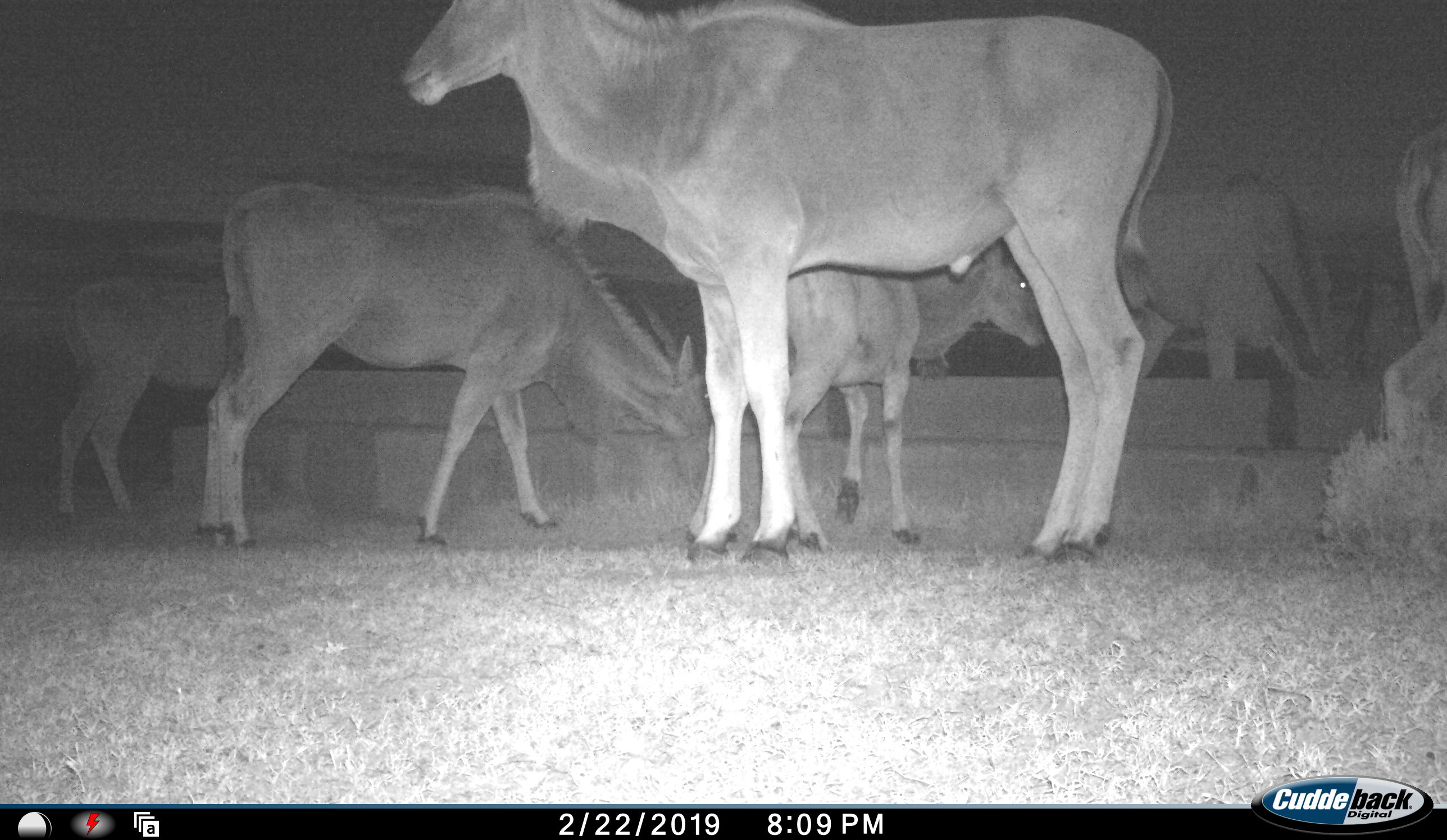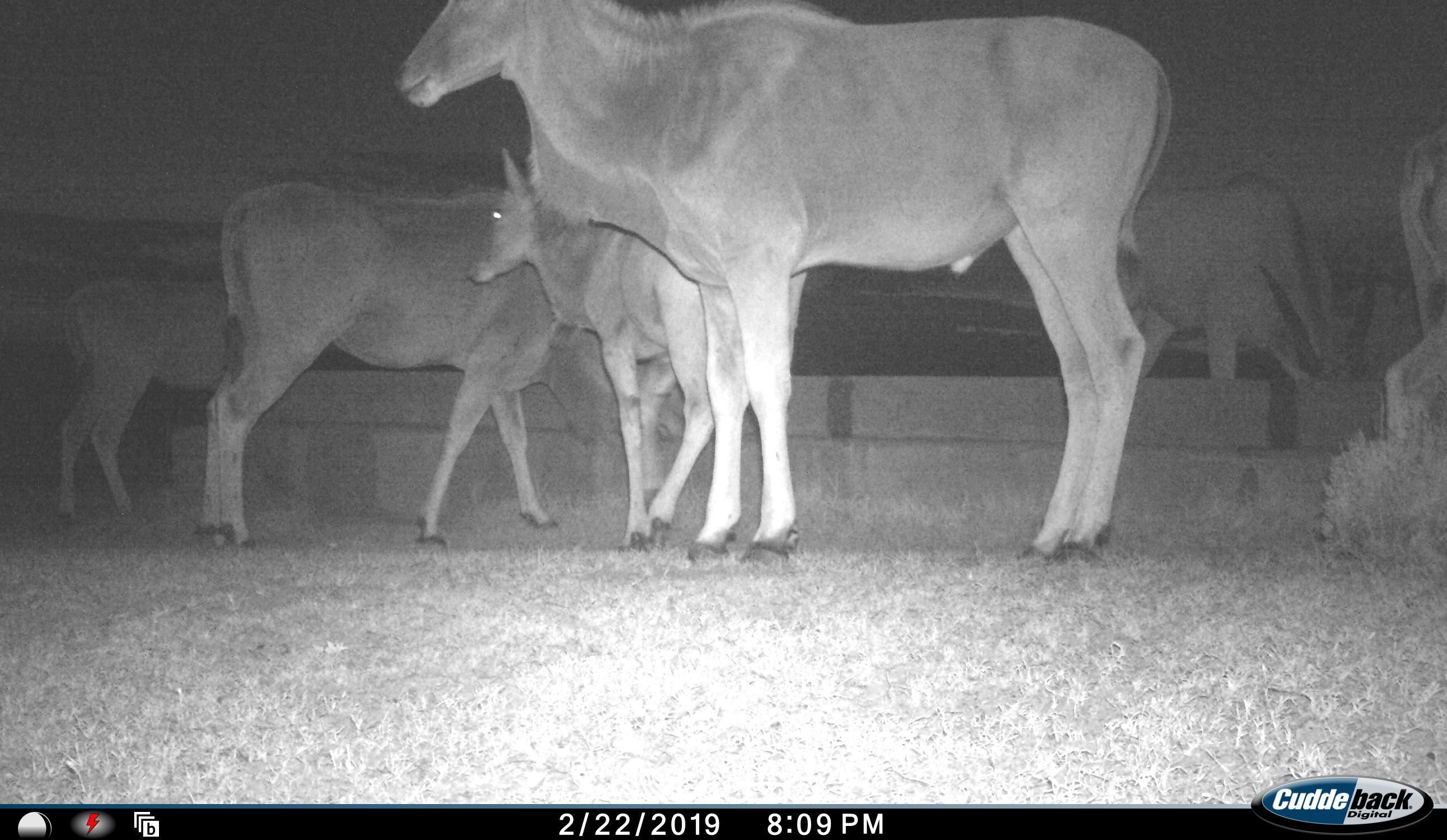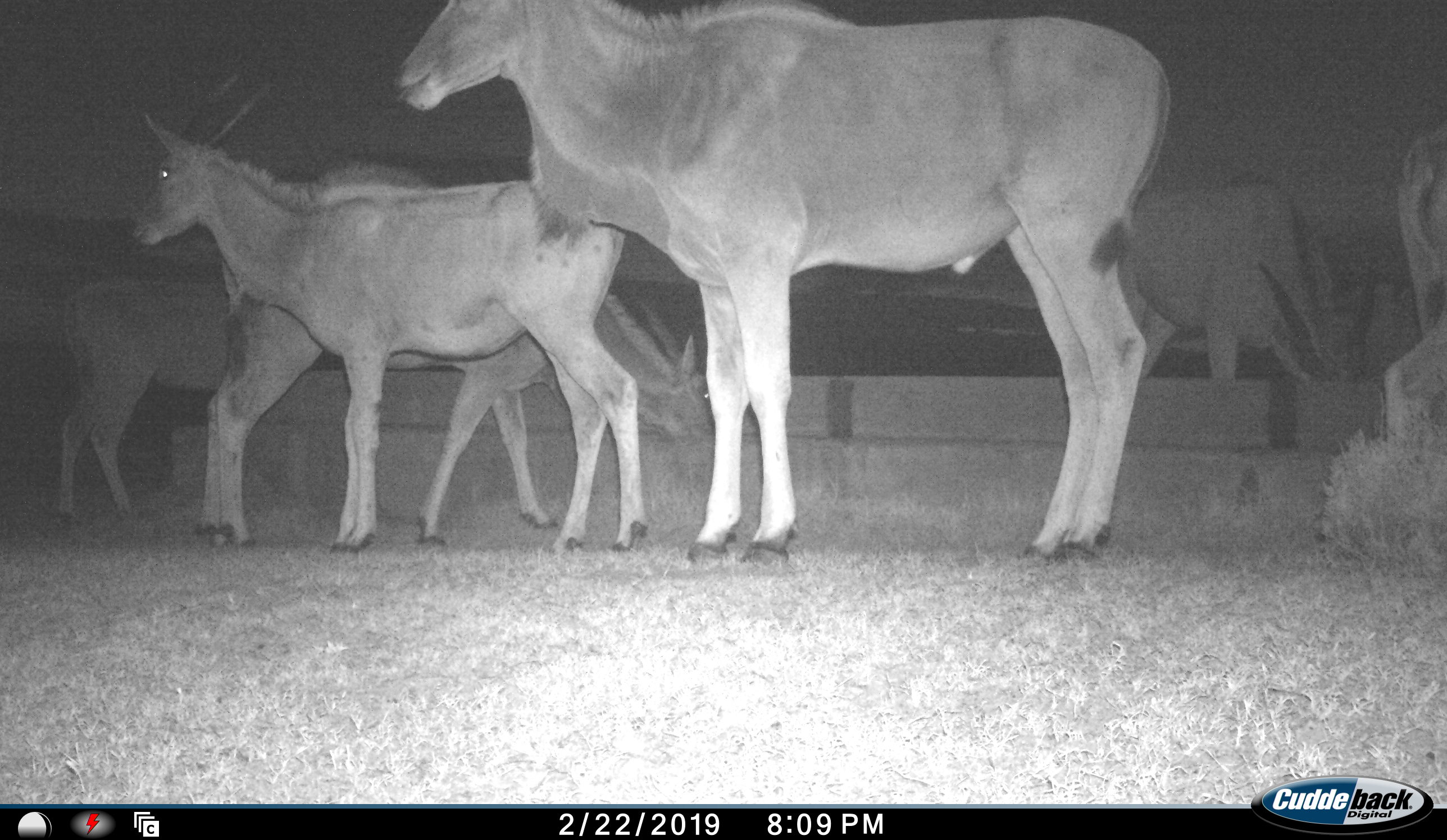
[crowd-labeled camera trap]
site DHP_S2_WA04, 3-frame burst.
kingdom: Animalia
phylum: Chordata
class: Mammalia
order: Artiodactyla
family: Bovidae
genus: Tragelaphus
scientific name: Tragelaphus oryx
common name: eland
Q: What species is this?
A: Eland (Tragelaphus oryx).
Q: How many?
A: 6.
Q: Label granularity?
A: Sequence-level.